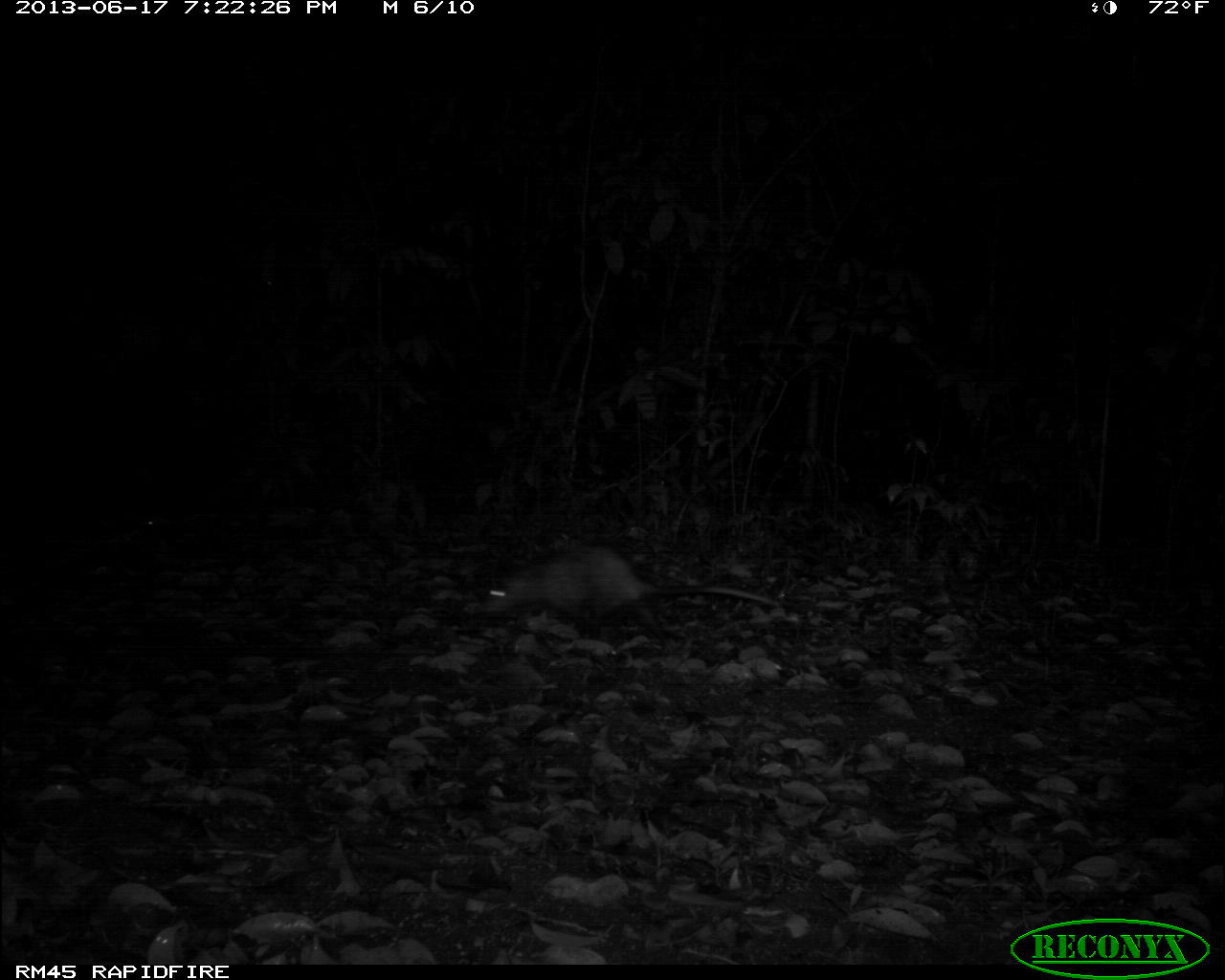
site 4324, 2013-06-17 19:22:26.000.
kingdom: Animalia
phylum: Chordata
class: Mammalia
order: Didelphimorphia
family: Didelphidae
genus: Didelphis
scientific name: Didelphis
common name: american opossums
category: didelphis sp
Didelphis sp (american opossums) (Didelphis), count 1.